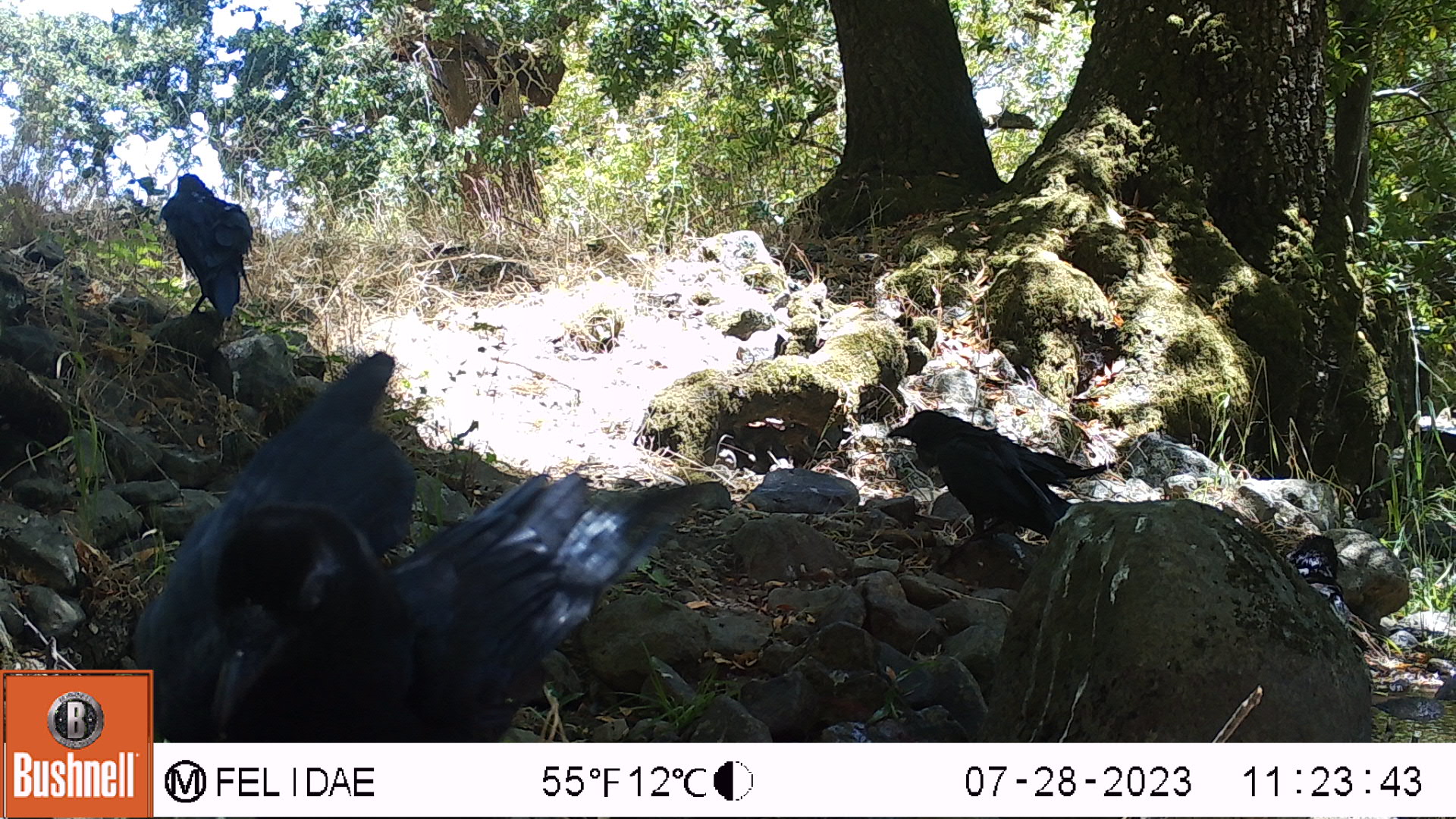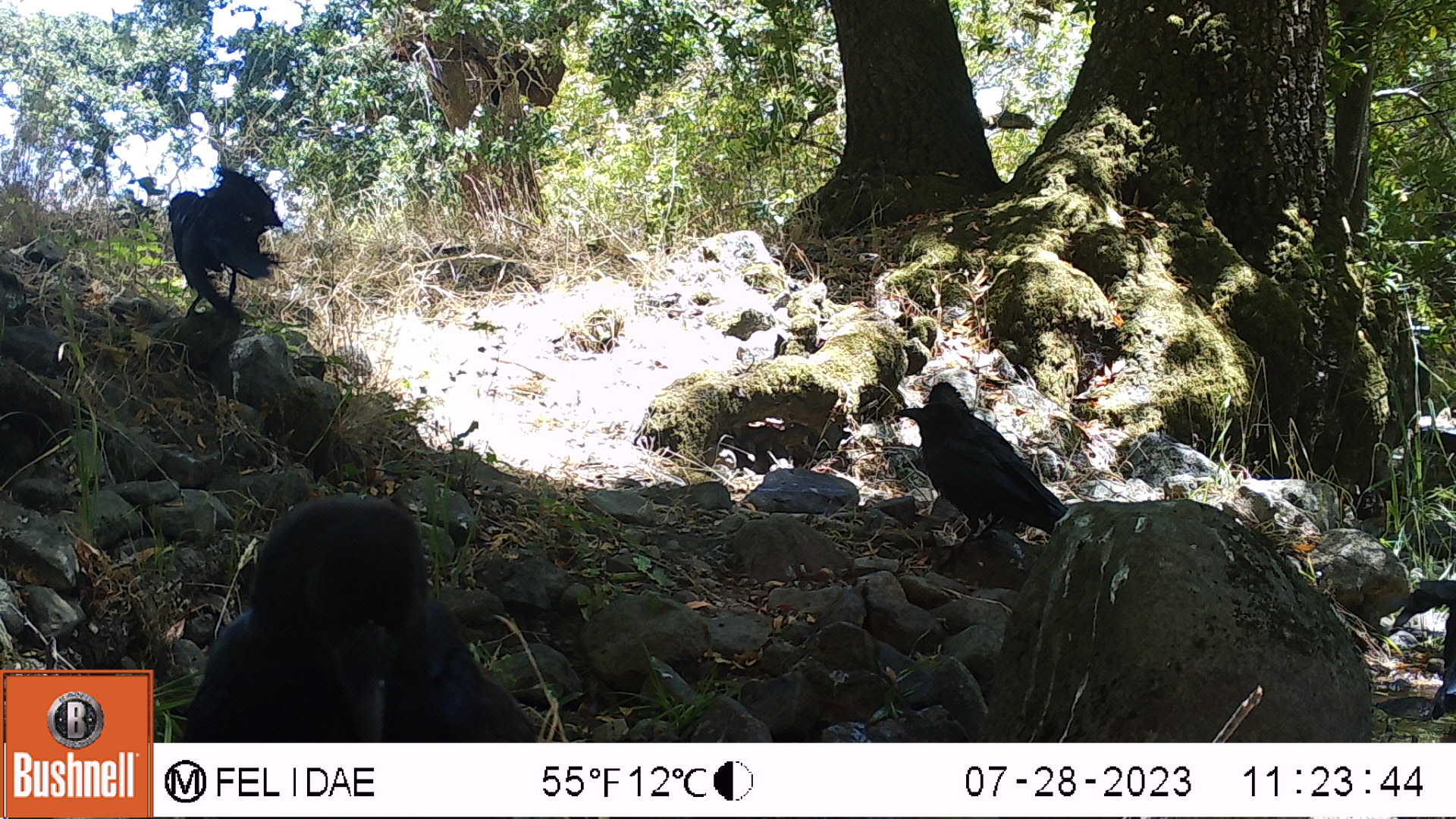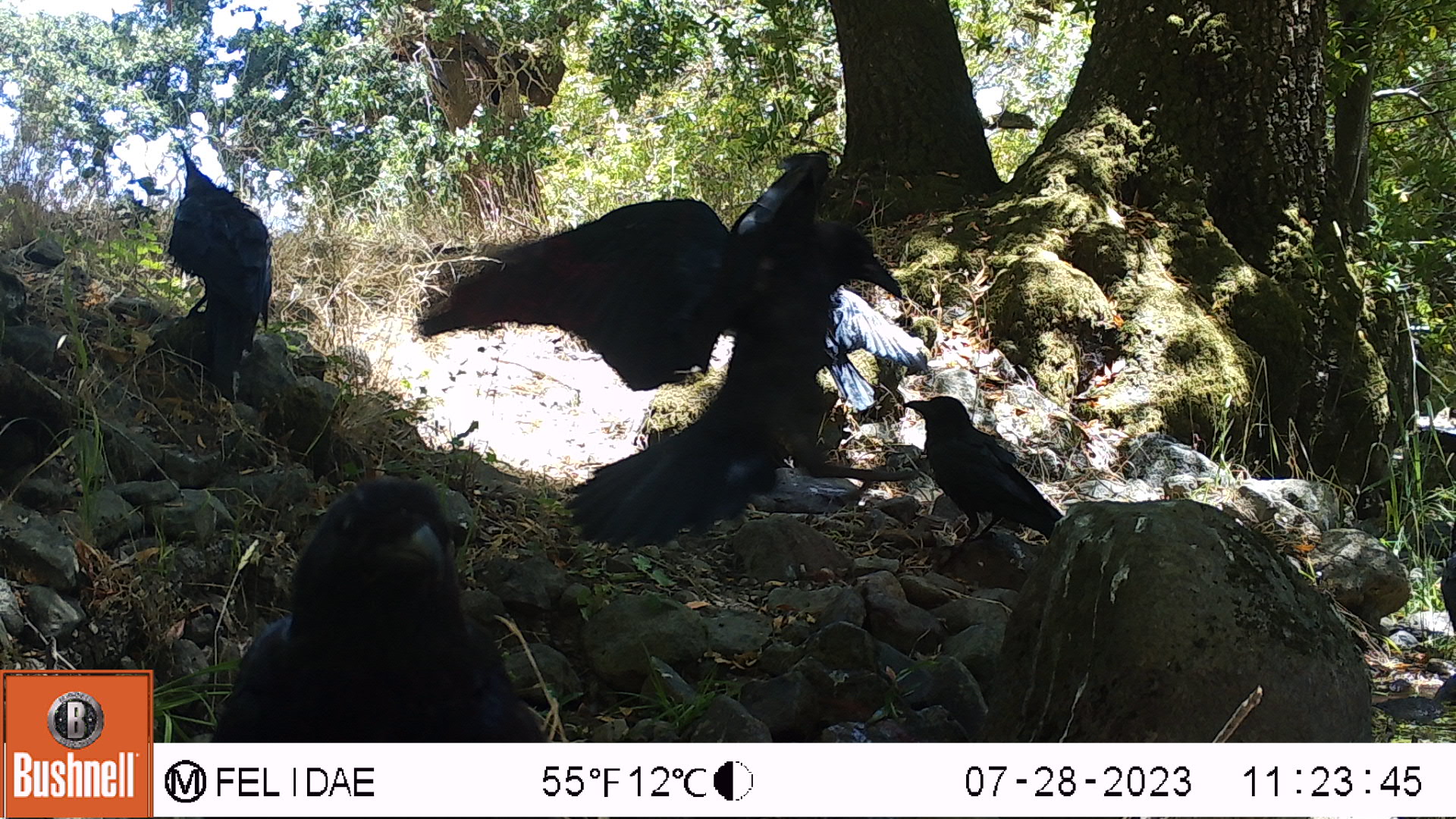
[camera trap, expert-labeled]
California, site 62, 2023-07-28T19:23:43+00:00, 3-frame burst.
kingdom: Animalia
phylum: Chordata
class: Aves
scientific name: Aves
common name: bird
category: unknown bird